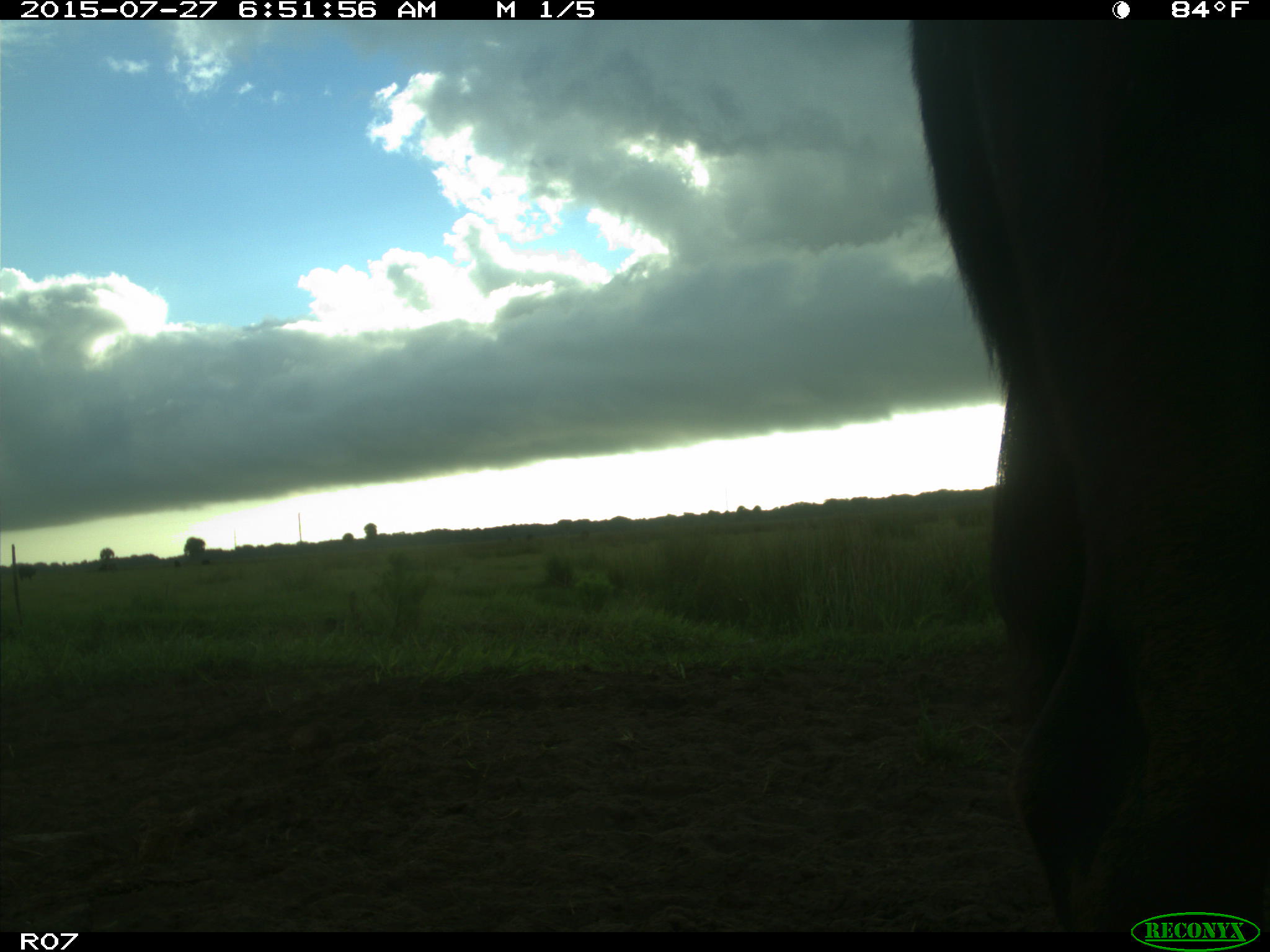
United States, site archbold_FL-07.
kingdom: Animalia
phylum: Chordata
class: Mammalia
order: Artiodactyla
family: Bovidae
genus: Bos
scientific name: Bos taurus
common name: domestic cow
Bos taurus (domestic cow).